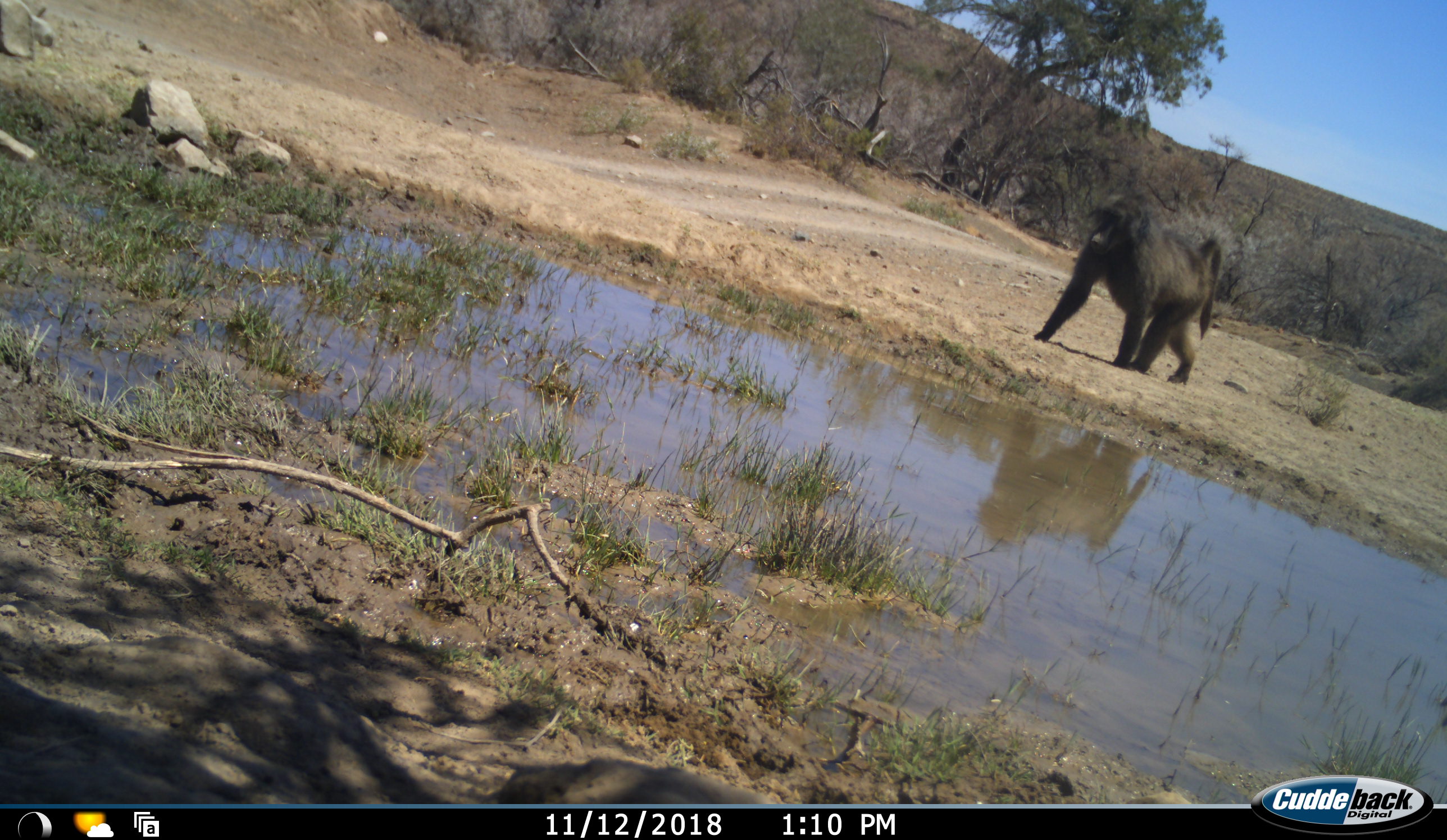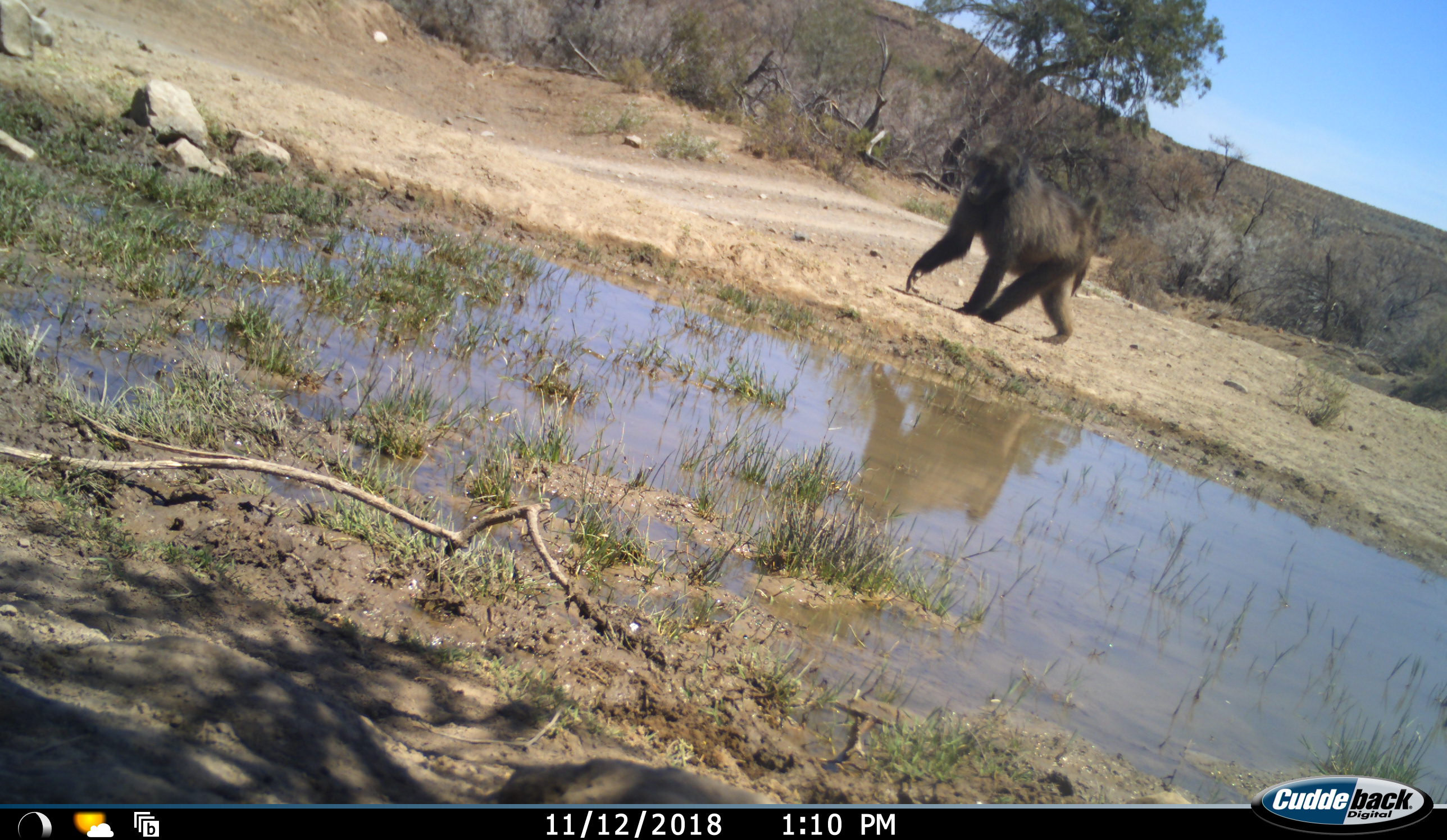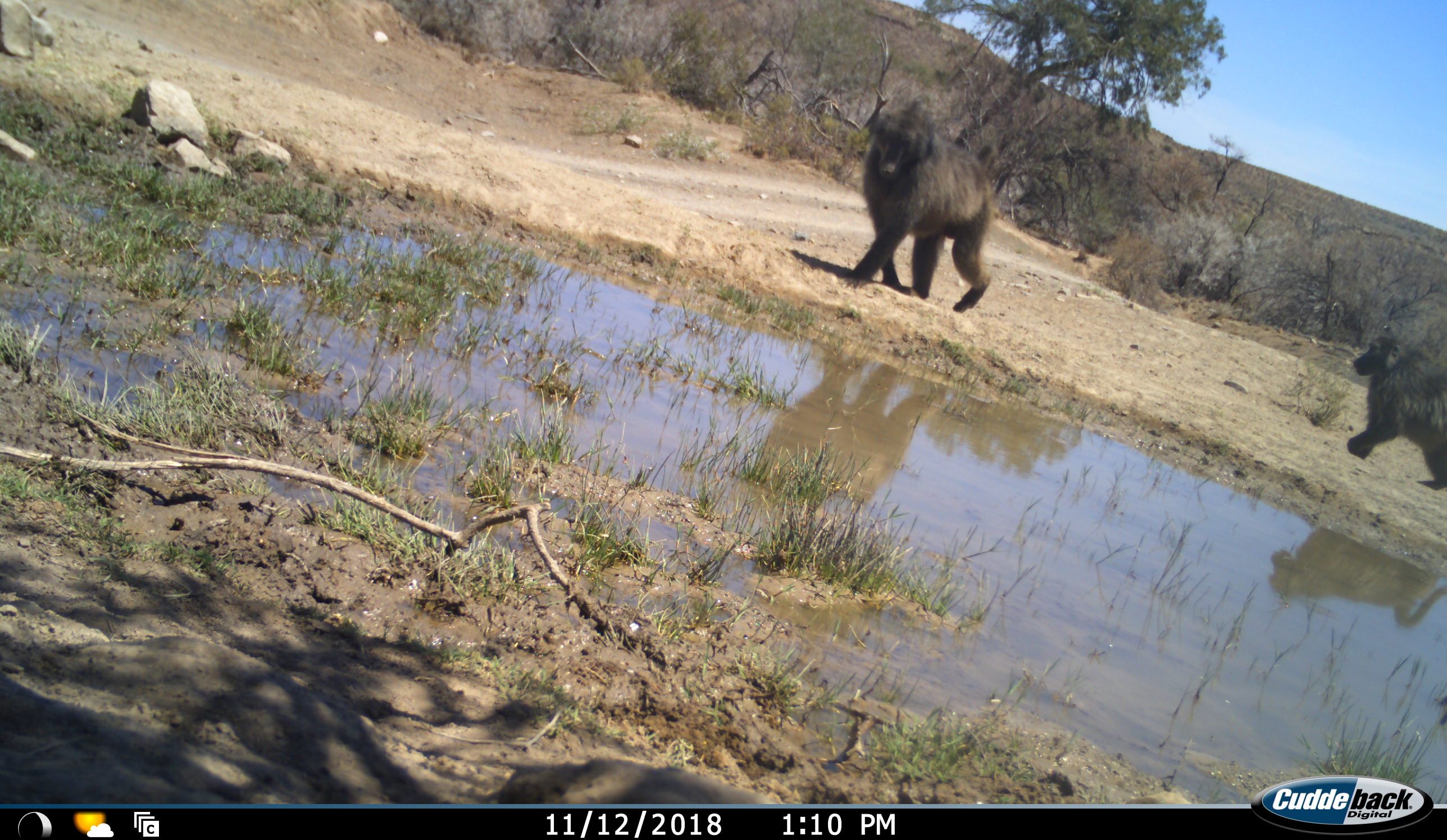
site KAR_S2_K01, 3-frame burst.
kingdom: Animalia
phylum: Chordata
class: Mammalia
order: Primates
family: Cercopithecidae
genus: Papio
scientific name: Papio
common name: baboon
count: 2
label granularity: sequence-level